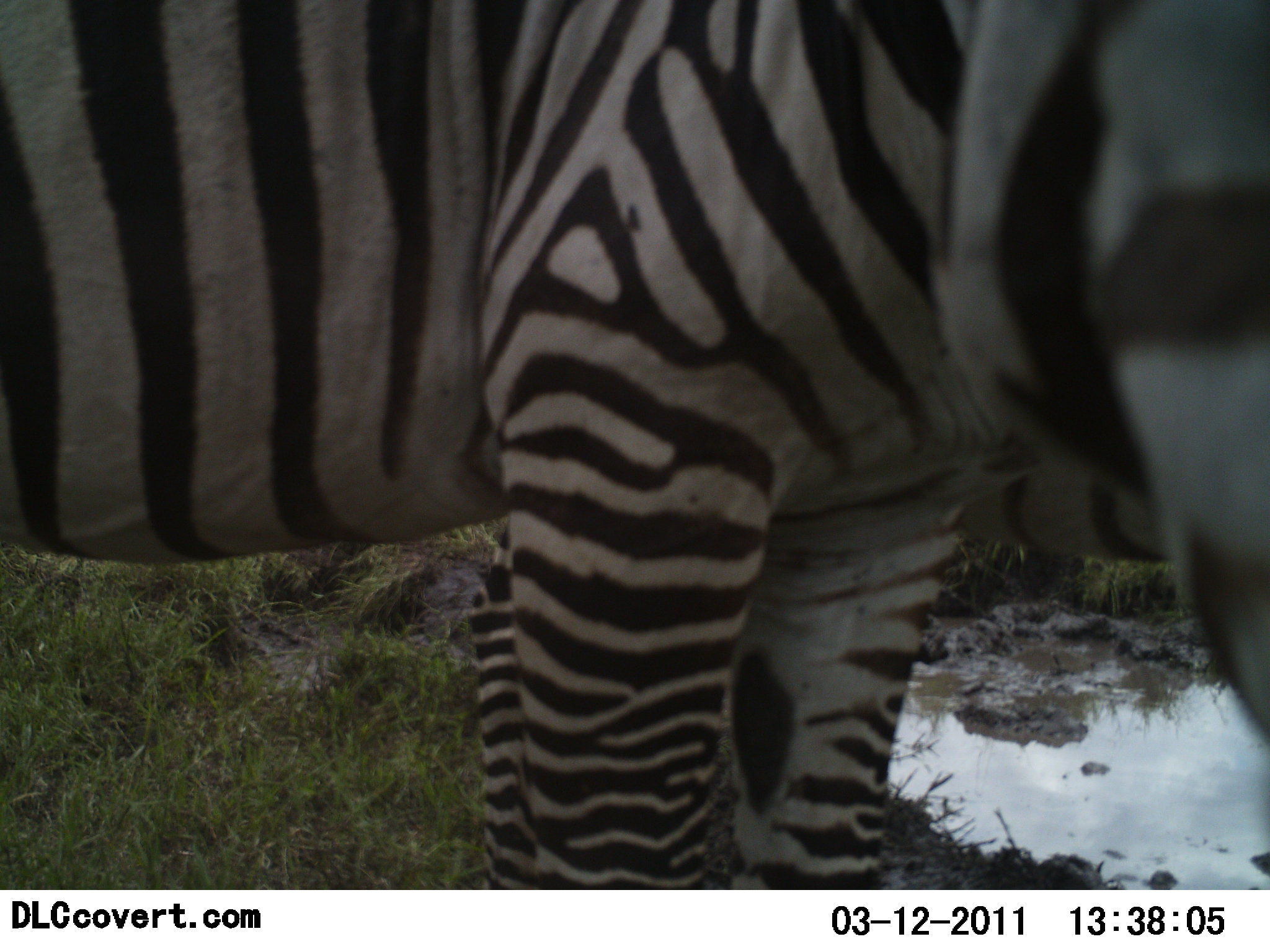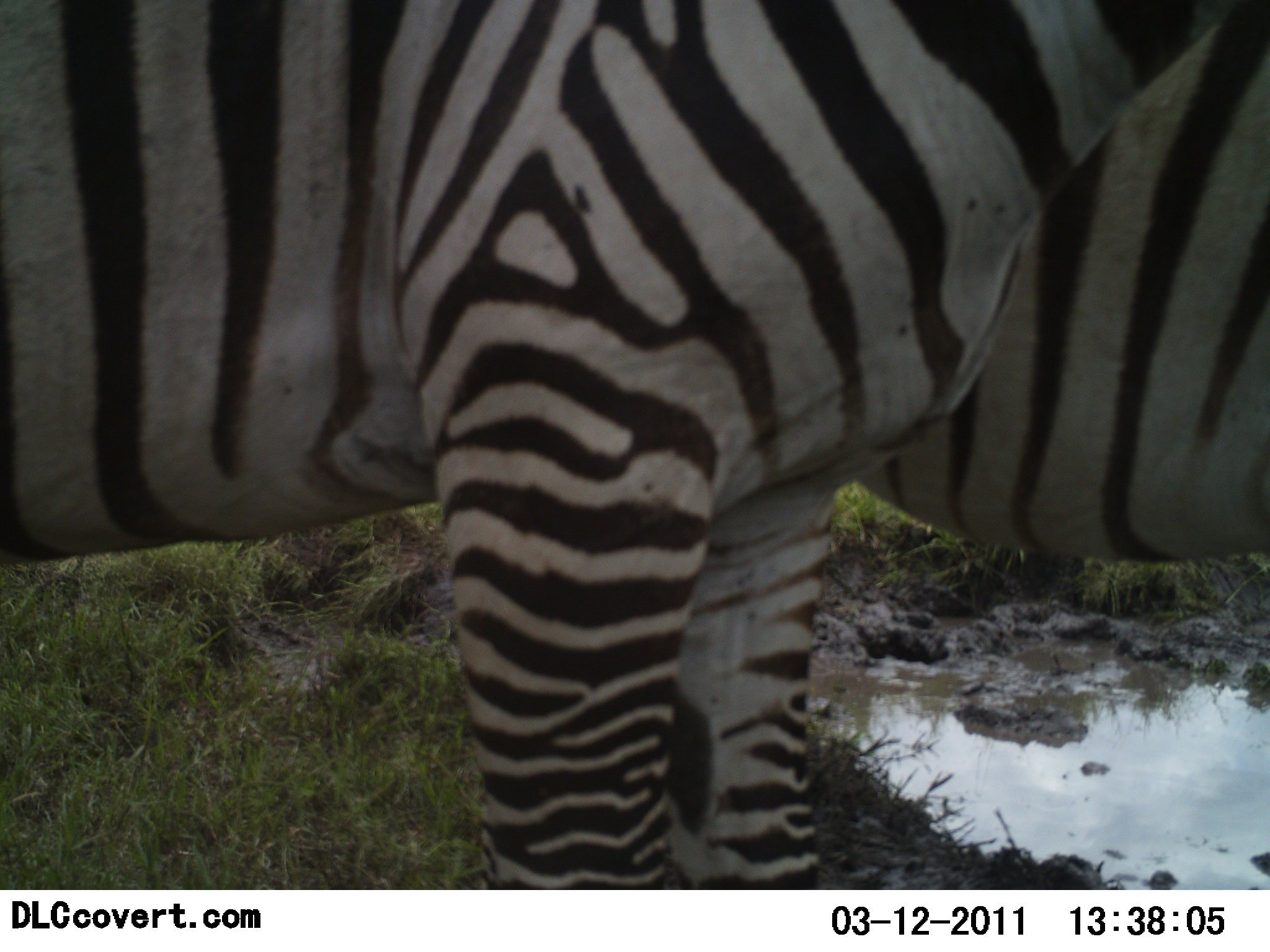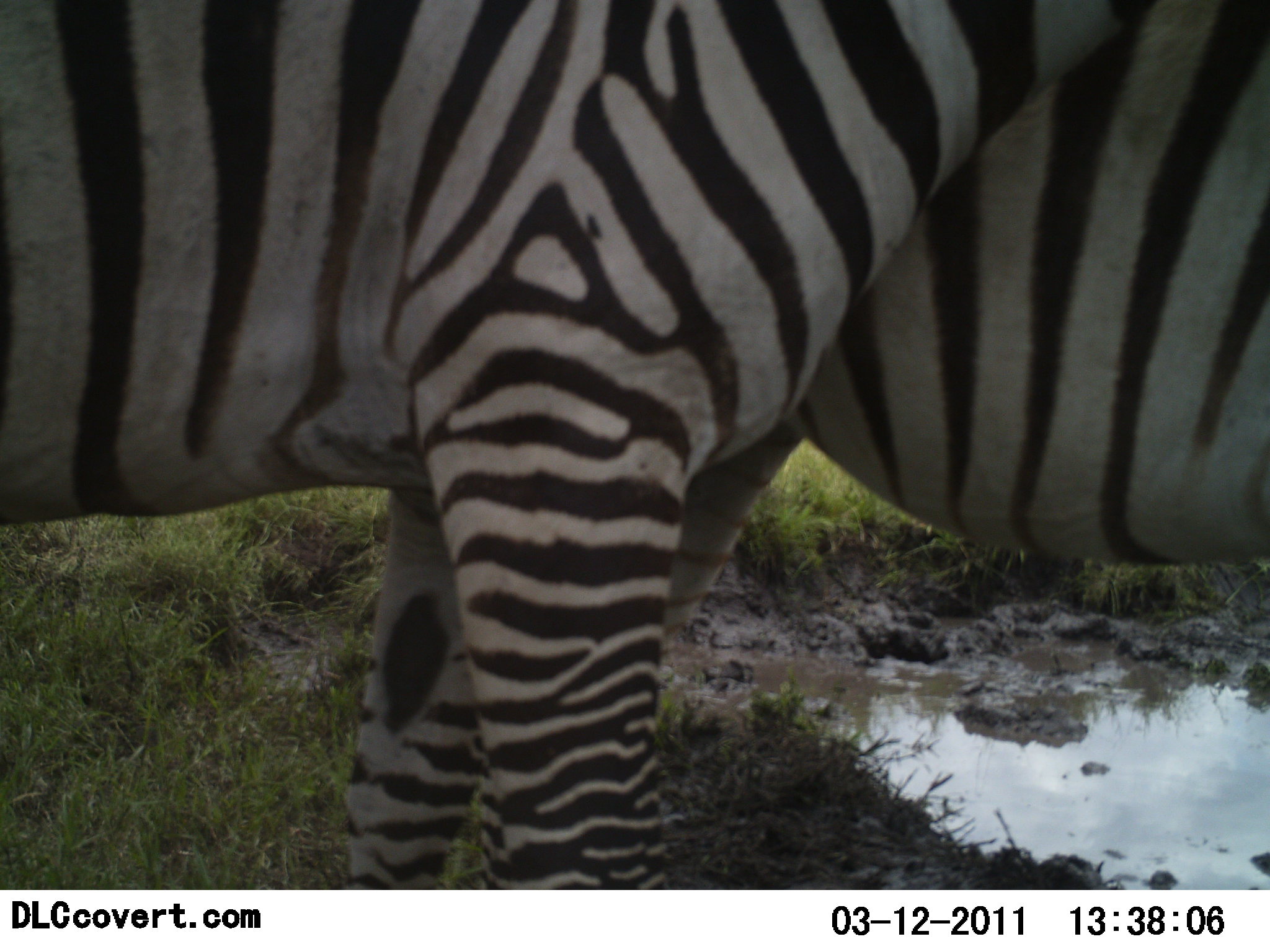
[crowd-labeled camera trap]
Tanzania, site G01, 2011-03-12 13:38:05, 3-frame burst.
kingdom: Animalia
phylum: Chordata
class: Mammalia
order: Perissodactyla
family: Equidae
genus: Equus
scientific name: Equus quagga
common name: plains zebra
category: zebra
Zebra (plains zebra) (Equus quagga), count 2. Behavior (volunteer vote fractions): standing 55%, resting 0%, moving 18%, interacting 36%. Young present (vote fraction): 0%. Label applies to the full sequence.